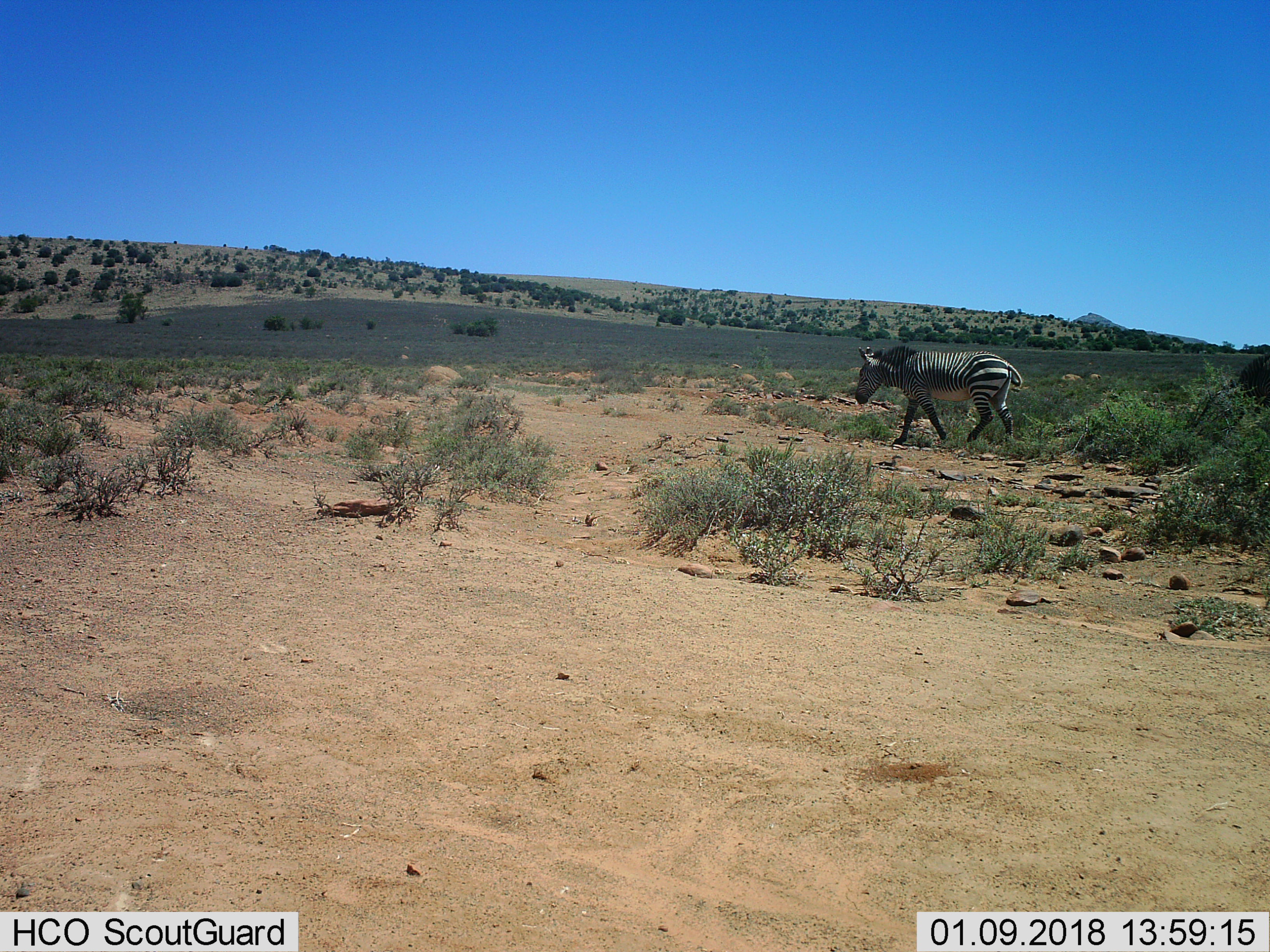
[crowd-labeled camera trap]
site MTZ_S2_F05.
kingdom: Animalia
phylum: Chordata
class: Mammalia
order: Perissodactyla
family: Equidae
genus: Equus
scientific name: Equus zebra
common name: mountain zebra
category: zebramountain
Zebramountain (mountain zebra) (Equus zebra), count 1. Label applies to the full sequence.